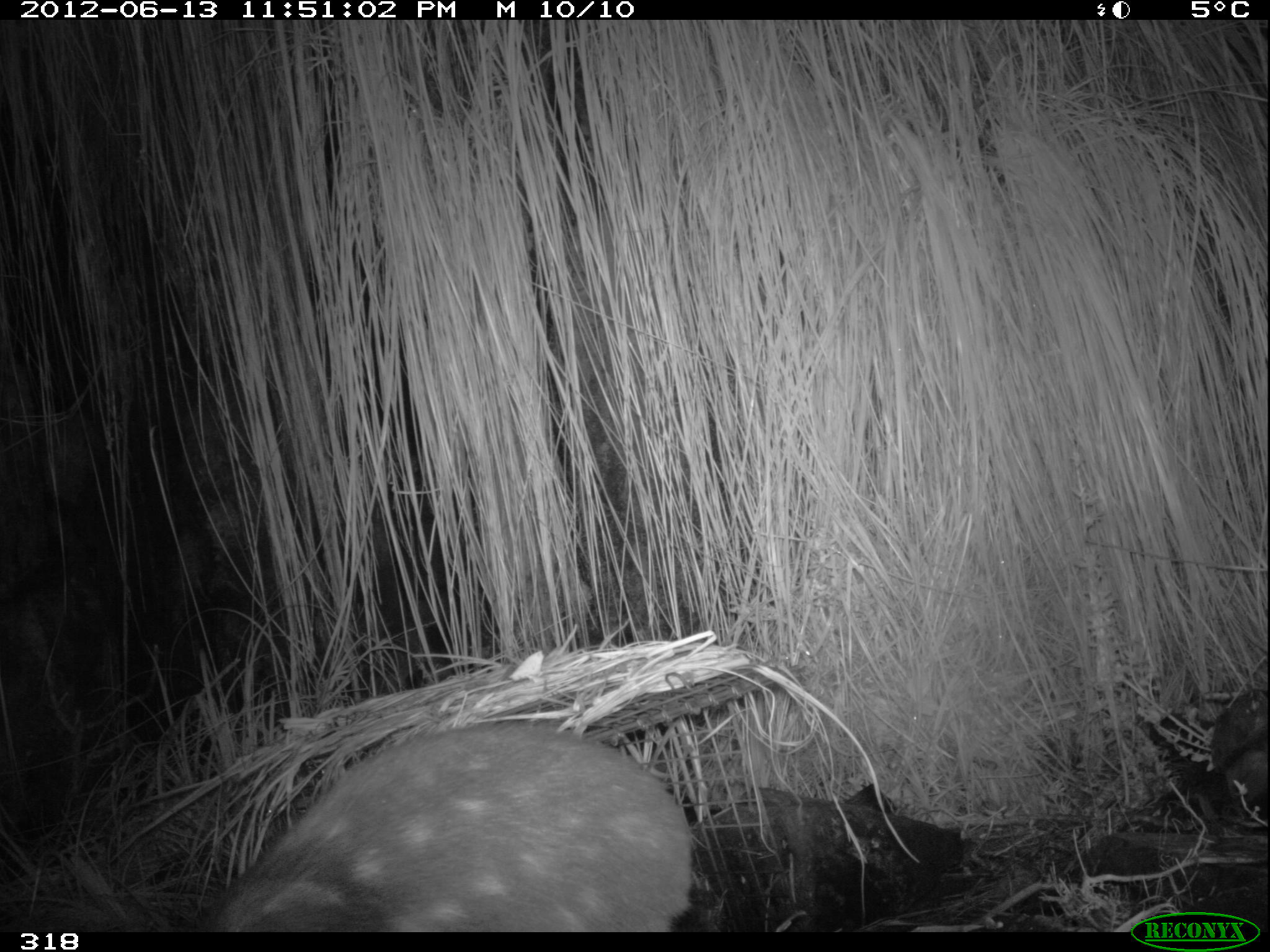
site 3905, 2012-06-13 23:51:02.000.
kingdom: Animalia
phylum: Chordata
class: Mammalia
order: Rodentia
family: Cuniculidae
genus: Cuniculus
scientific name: Cuniculus taczanowskii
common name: mountain paca